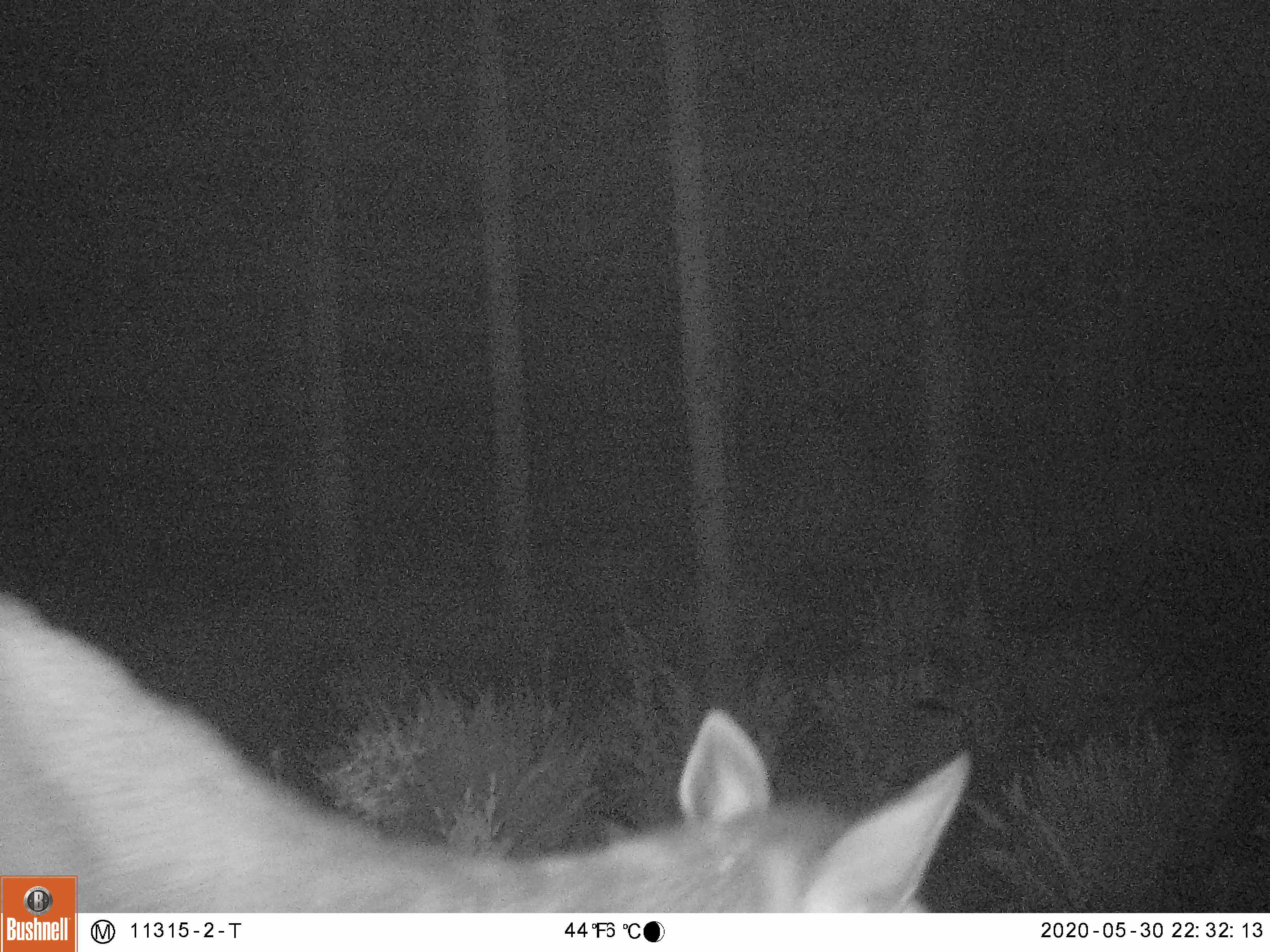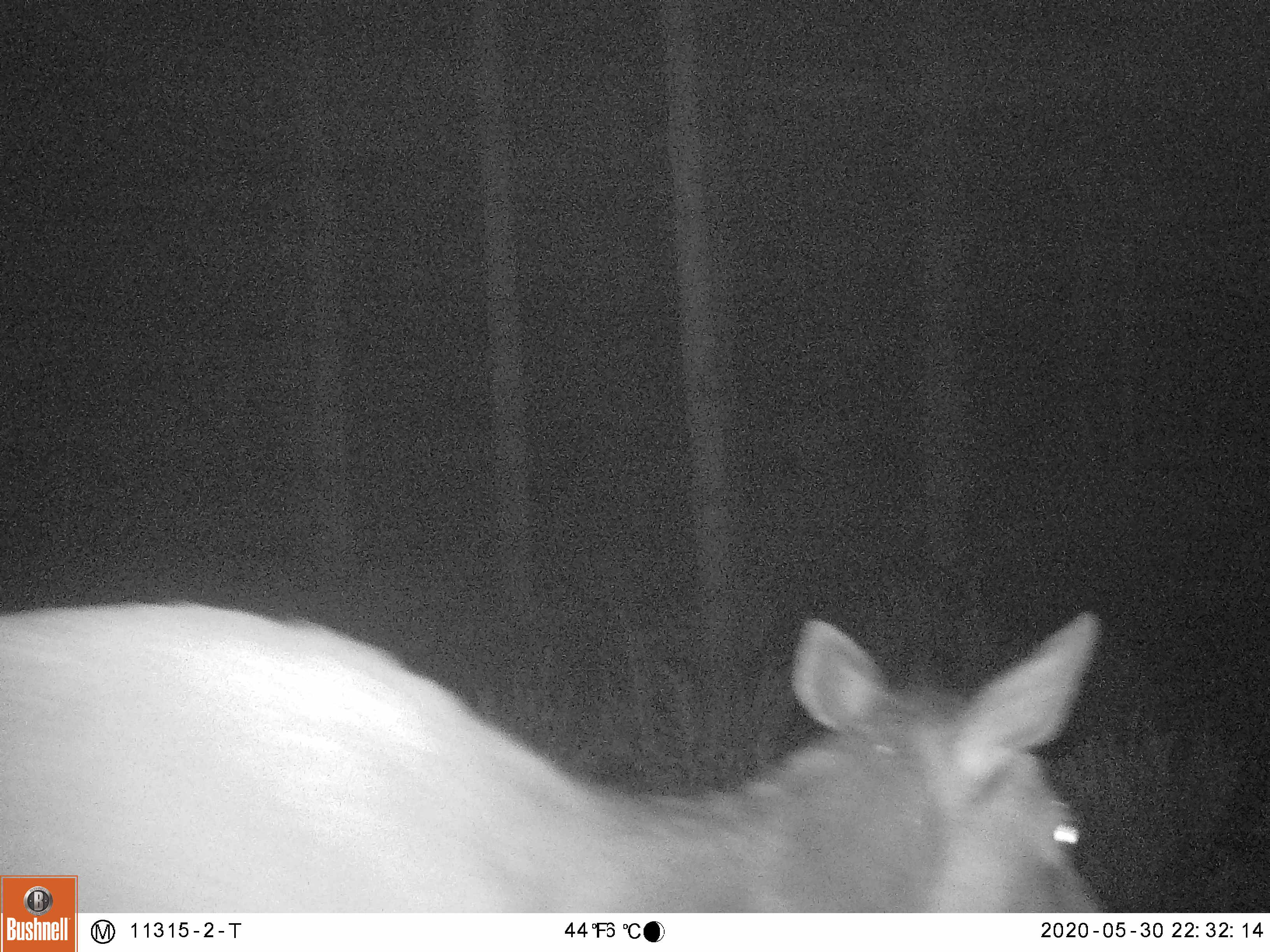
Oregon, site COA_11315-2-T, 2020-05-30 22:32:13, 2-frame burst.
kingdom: Animalia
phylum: Chordata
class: Mammalia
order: Artiodactyla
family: Cervidae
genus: Cervus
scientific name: Cervus canadensis roosevelti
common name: roosevelt elk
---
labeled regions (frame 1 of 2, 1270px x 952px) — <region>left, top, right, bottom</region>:
roosevelt elk: <region>0, 587, 977, 871</region>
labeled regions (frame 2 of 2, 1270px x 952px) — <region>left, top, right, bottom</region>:
roosevelt elk: <region>3, 589, 1110, 869</region>